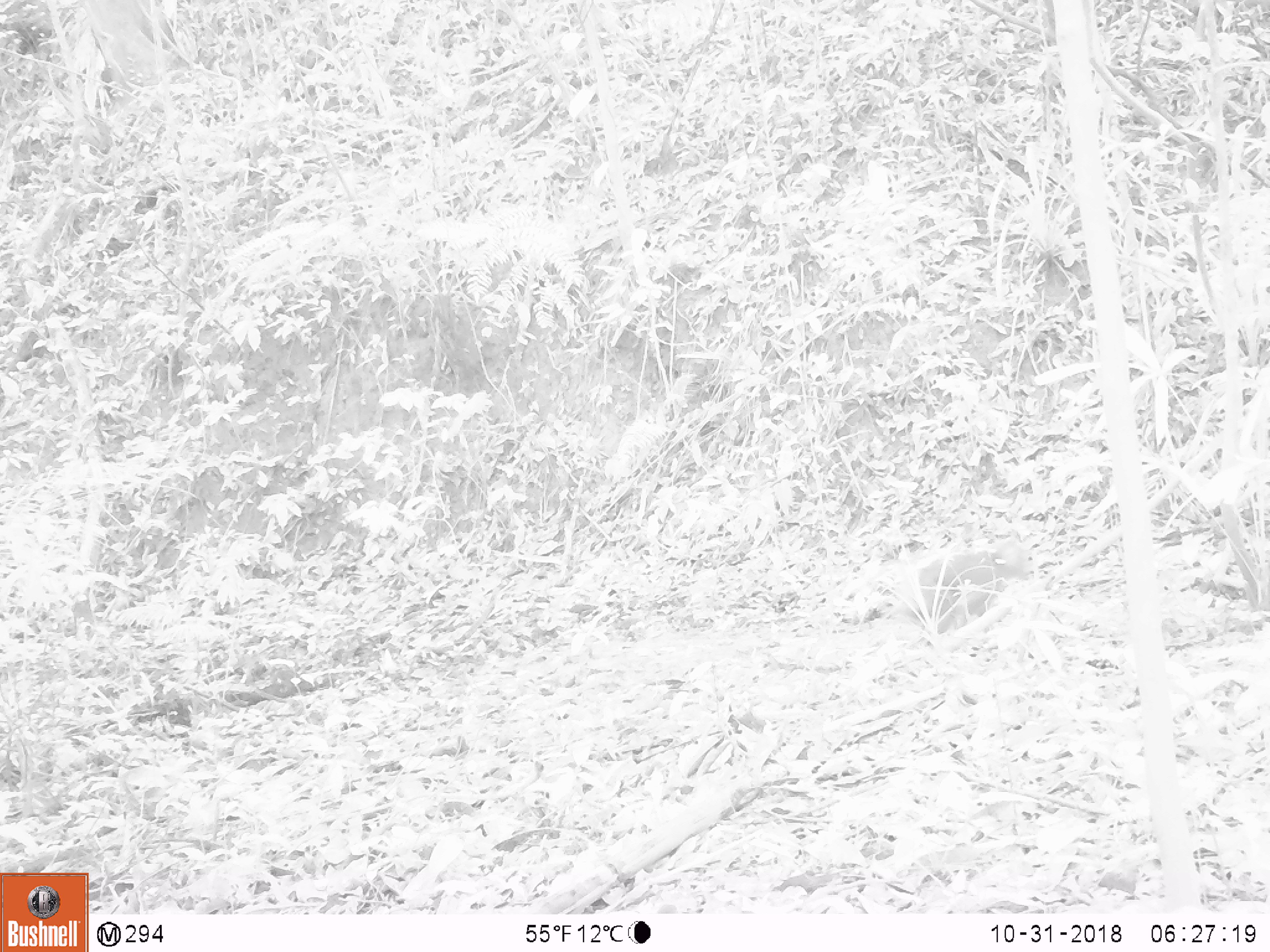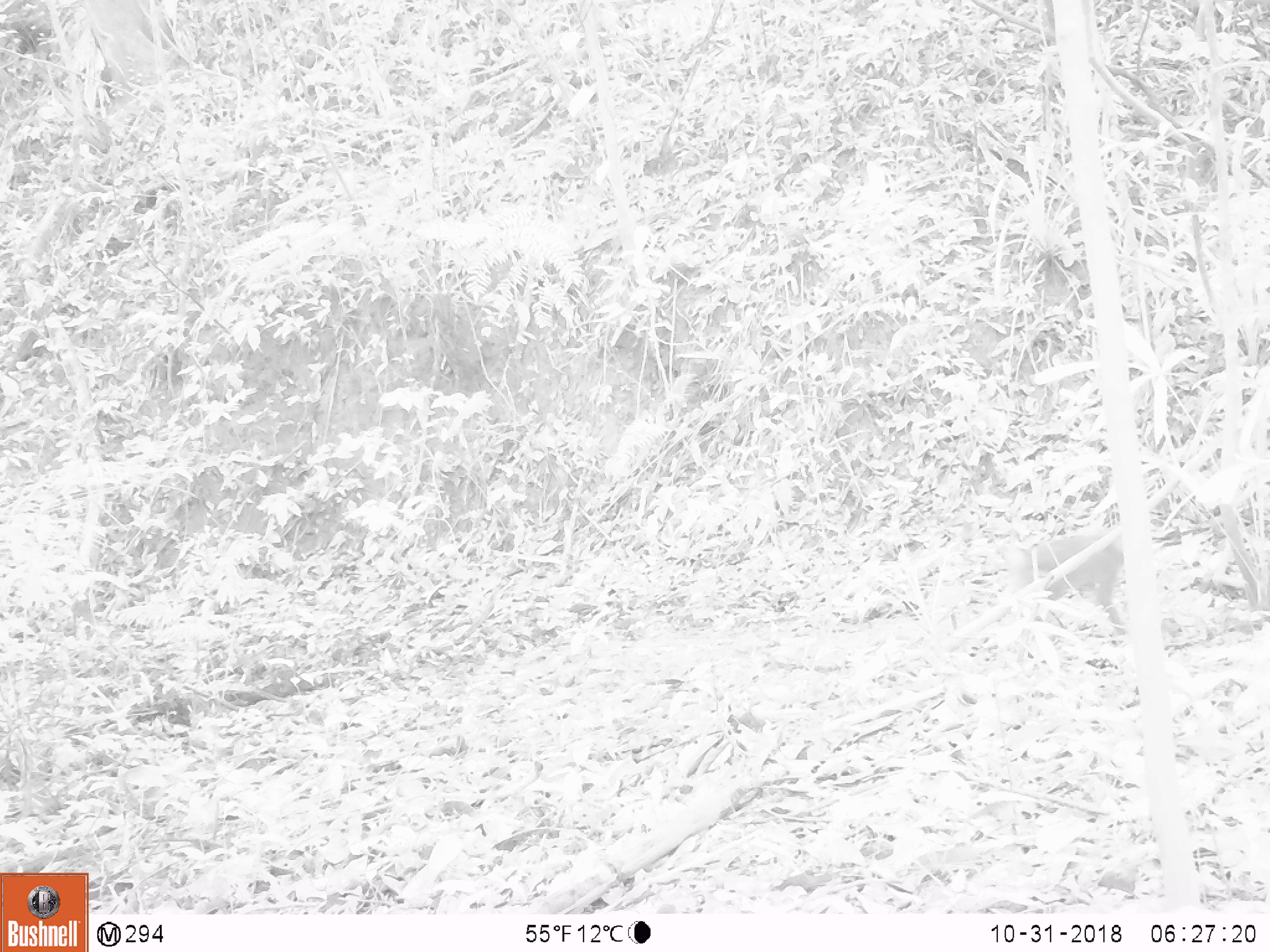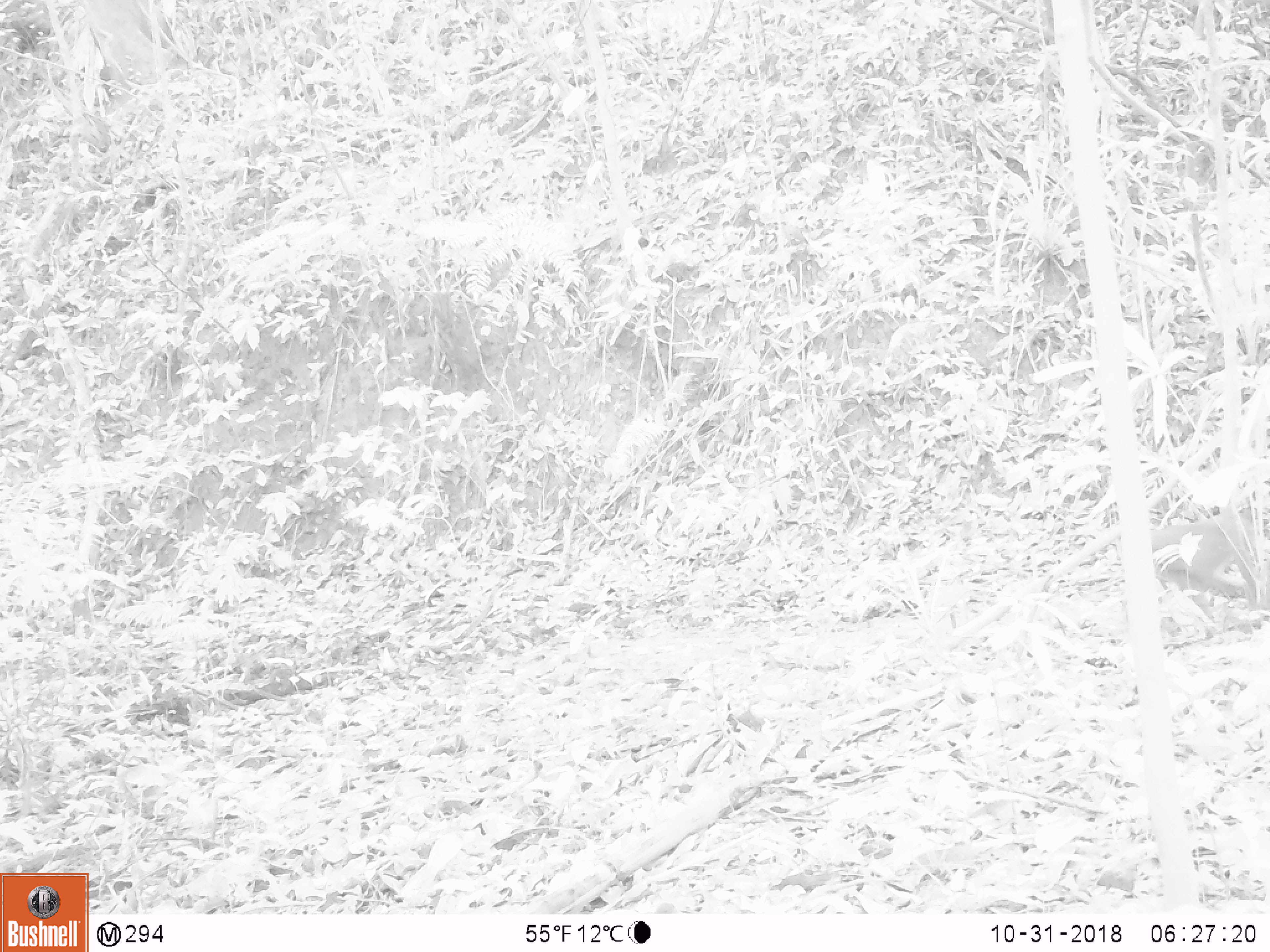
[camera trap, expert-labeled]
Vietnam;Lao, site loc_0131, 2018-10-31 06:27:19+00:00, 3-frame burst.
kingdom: Animalia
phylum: Chordata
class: Mammalia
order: Primates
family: Cercopithecidae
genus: Macaca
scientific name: Macaca nemestrina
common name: pig-tailed macaque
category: pig tailed macaque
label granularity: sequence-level